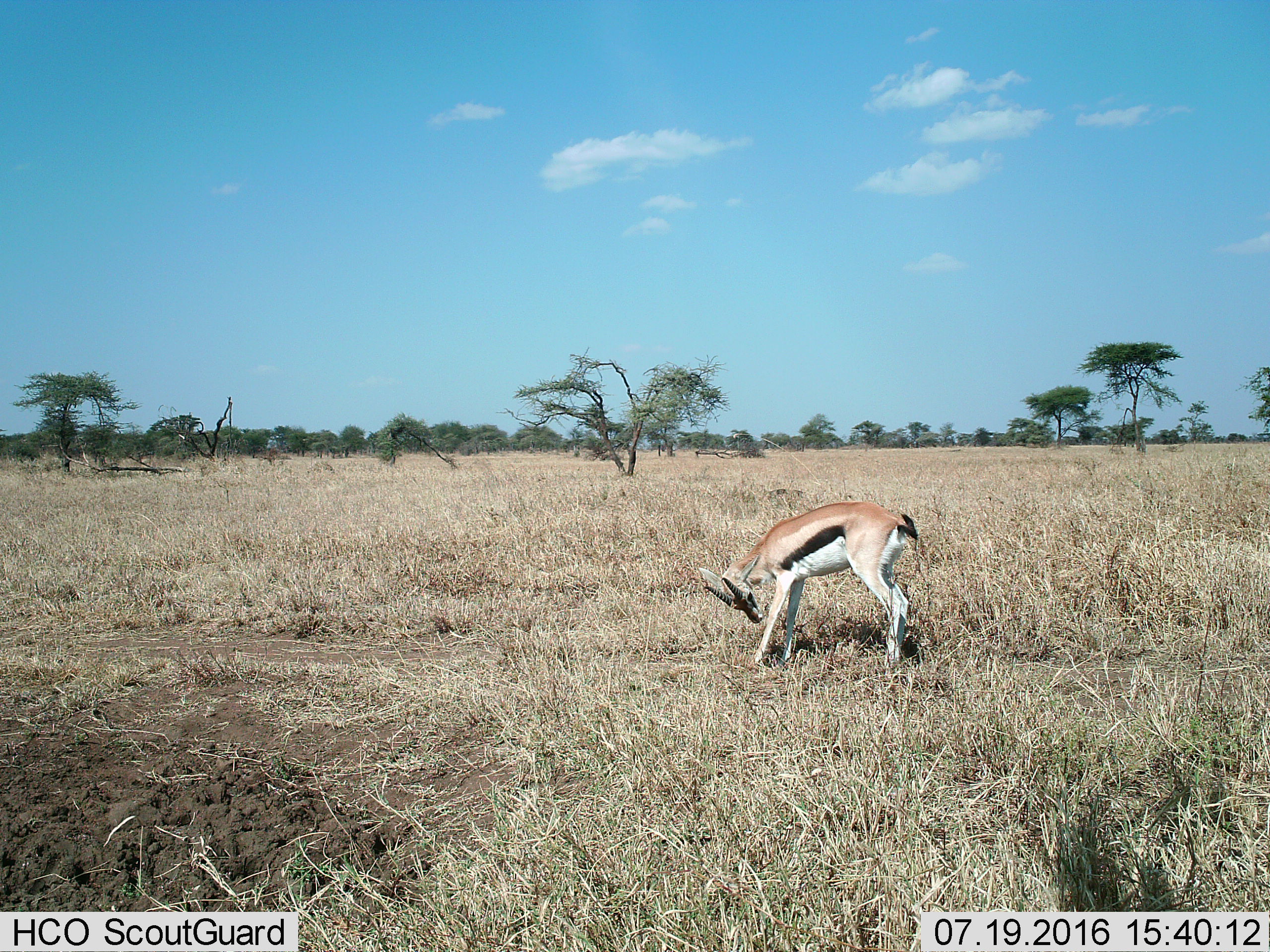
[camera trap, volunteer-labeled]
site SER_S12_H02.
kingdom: Animalia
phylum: Chordata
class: Mammalia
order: Artiodactyla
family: Bovidae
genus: Eudorcas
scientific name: Eudorcas thomsonii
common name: thomson's gazelle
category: gazellethomsons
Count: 1.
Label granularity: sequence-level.